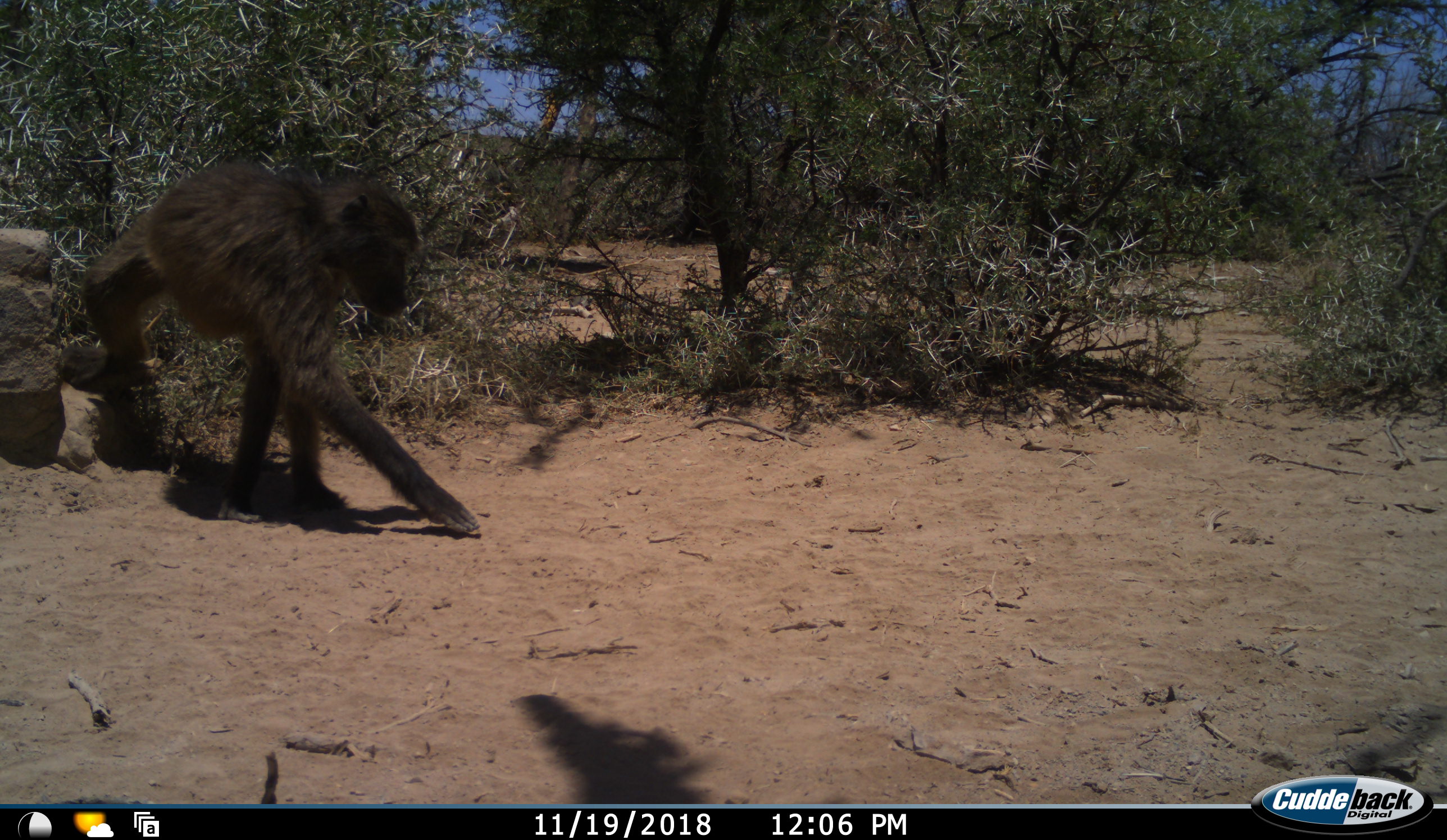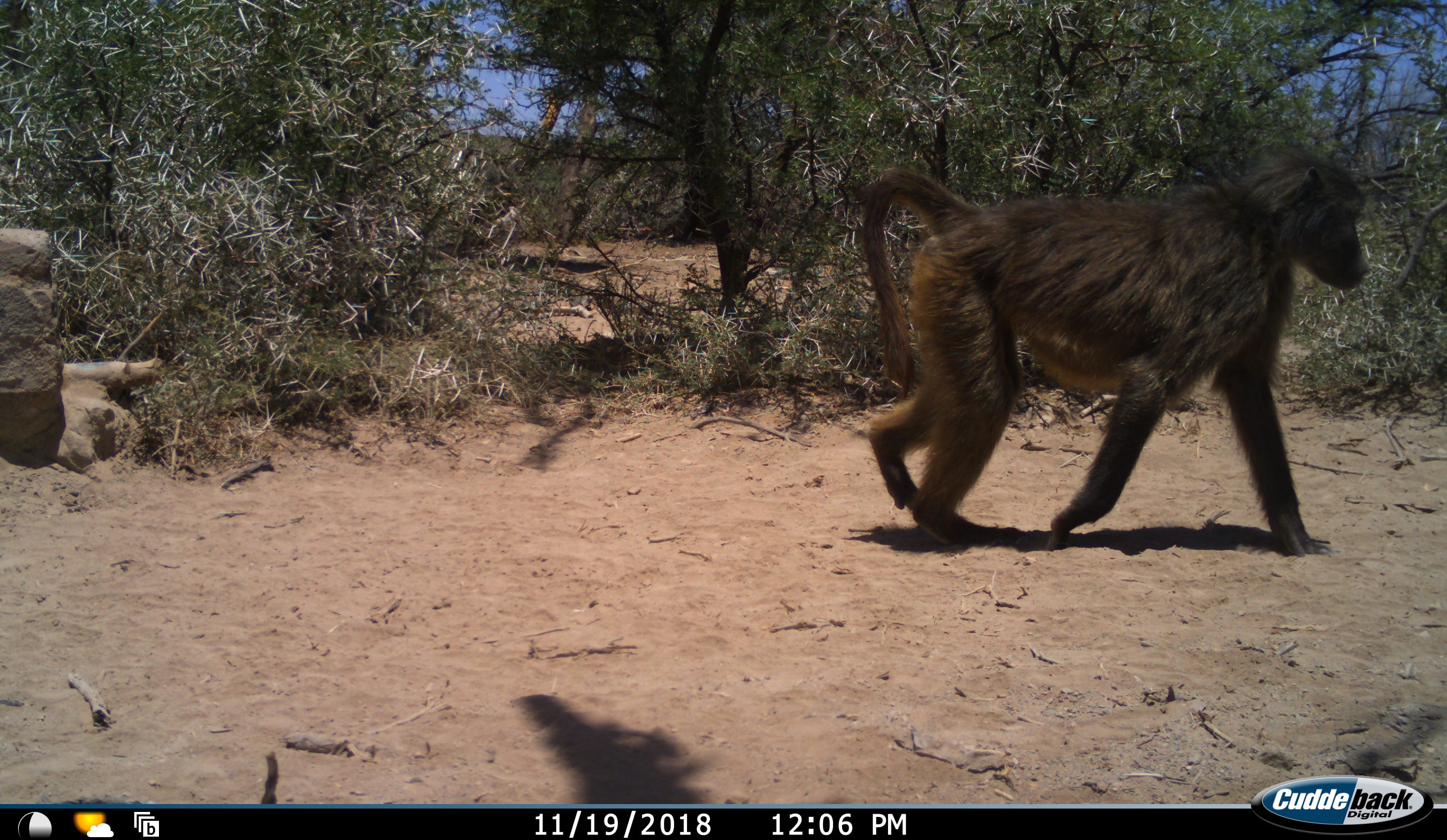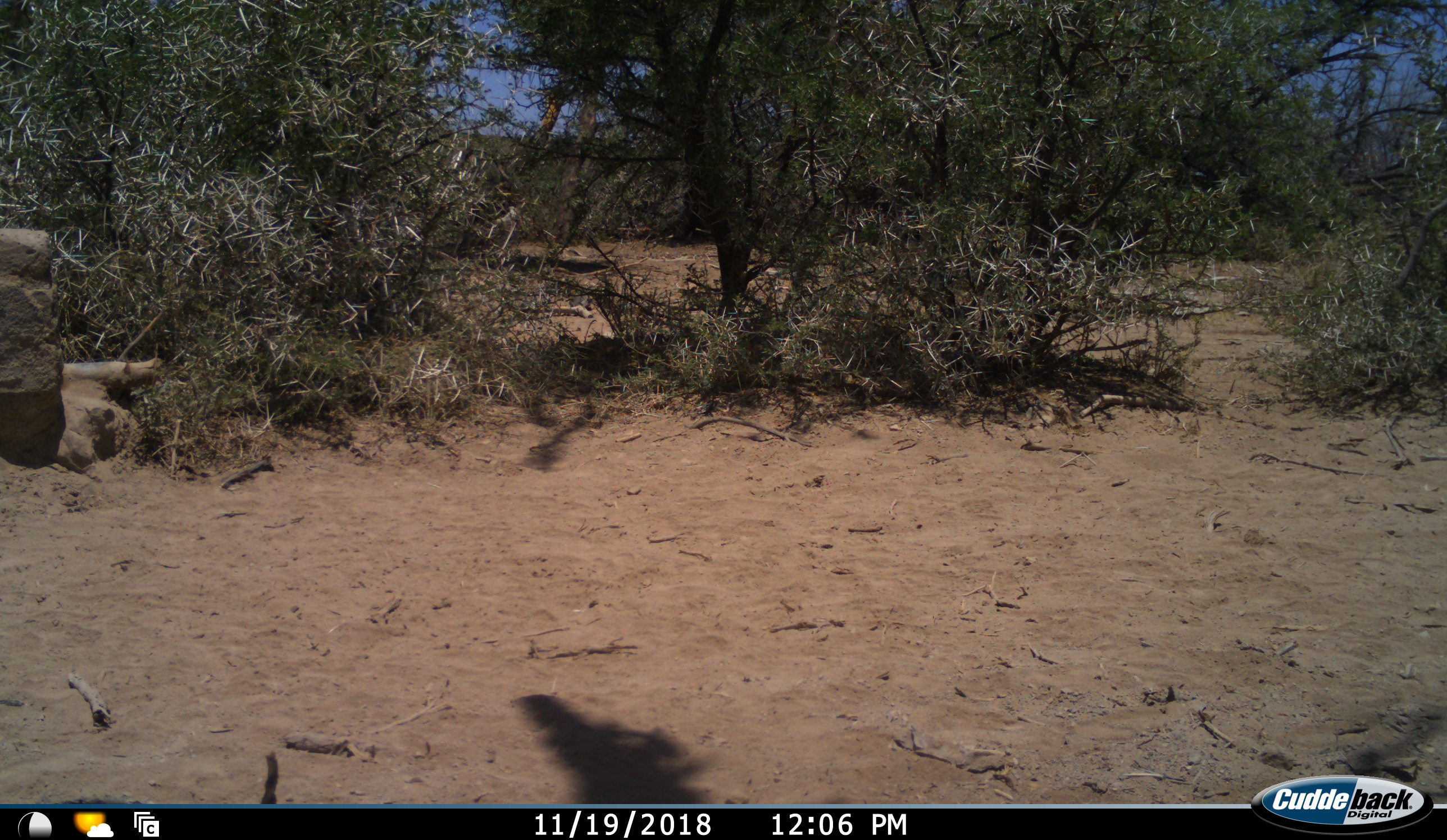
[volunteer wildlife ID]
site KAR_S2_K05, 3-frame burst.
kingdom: Animalia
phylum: Chordata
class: Mammalia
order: Primates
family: Cercopithecidae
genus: Papio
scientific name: Papio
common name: baboon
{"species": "baboon (Papio)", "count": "1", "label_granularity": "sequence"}